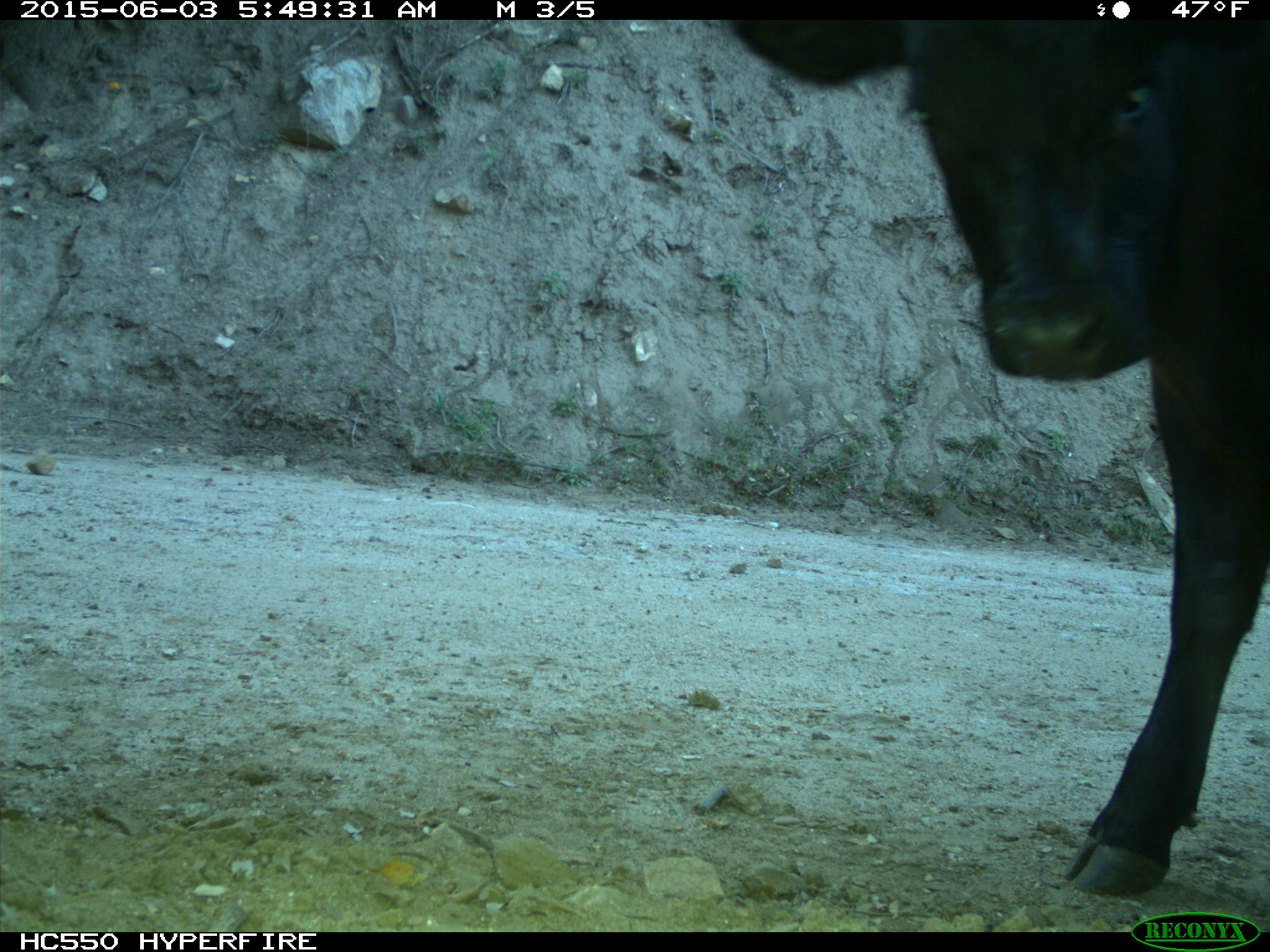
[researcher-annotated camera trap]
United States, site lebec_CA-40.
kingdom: Animalia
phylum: Chordata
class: Mammalia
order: Artiodactyla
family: Bovidae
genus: Bos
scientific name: Bos taurus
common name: domestic cow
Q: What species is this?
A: Bos taurus (domestic cow).